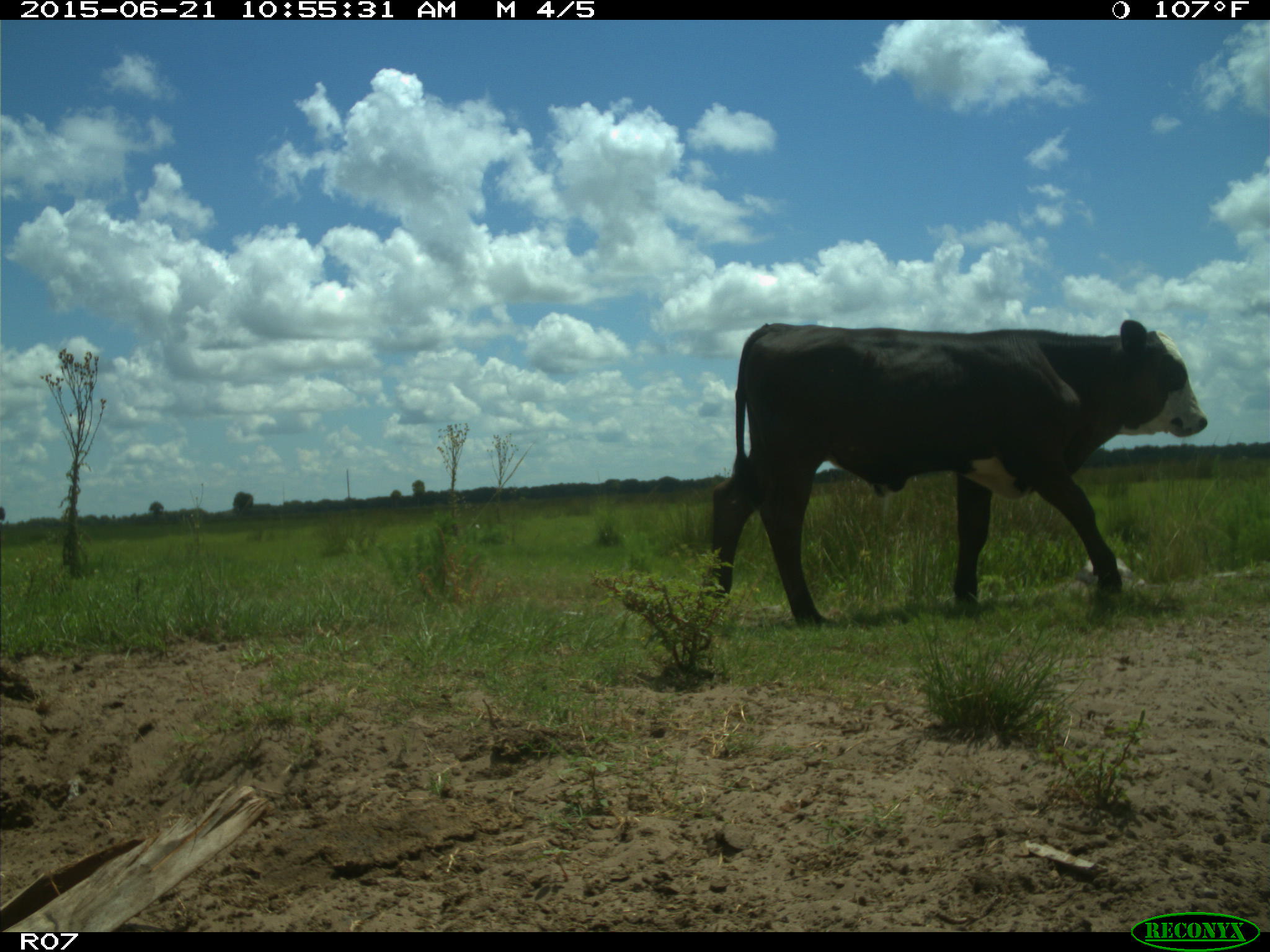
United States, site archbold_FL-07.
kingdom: Animalia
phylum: Chordata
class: Mammalia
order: Artiodactyla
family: Bovidae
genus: Bos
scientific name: Bos taurus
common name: domestic cow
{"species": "Bos taurus (domestic cow)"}